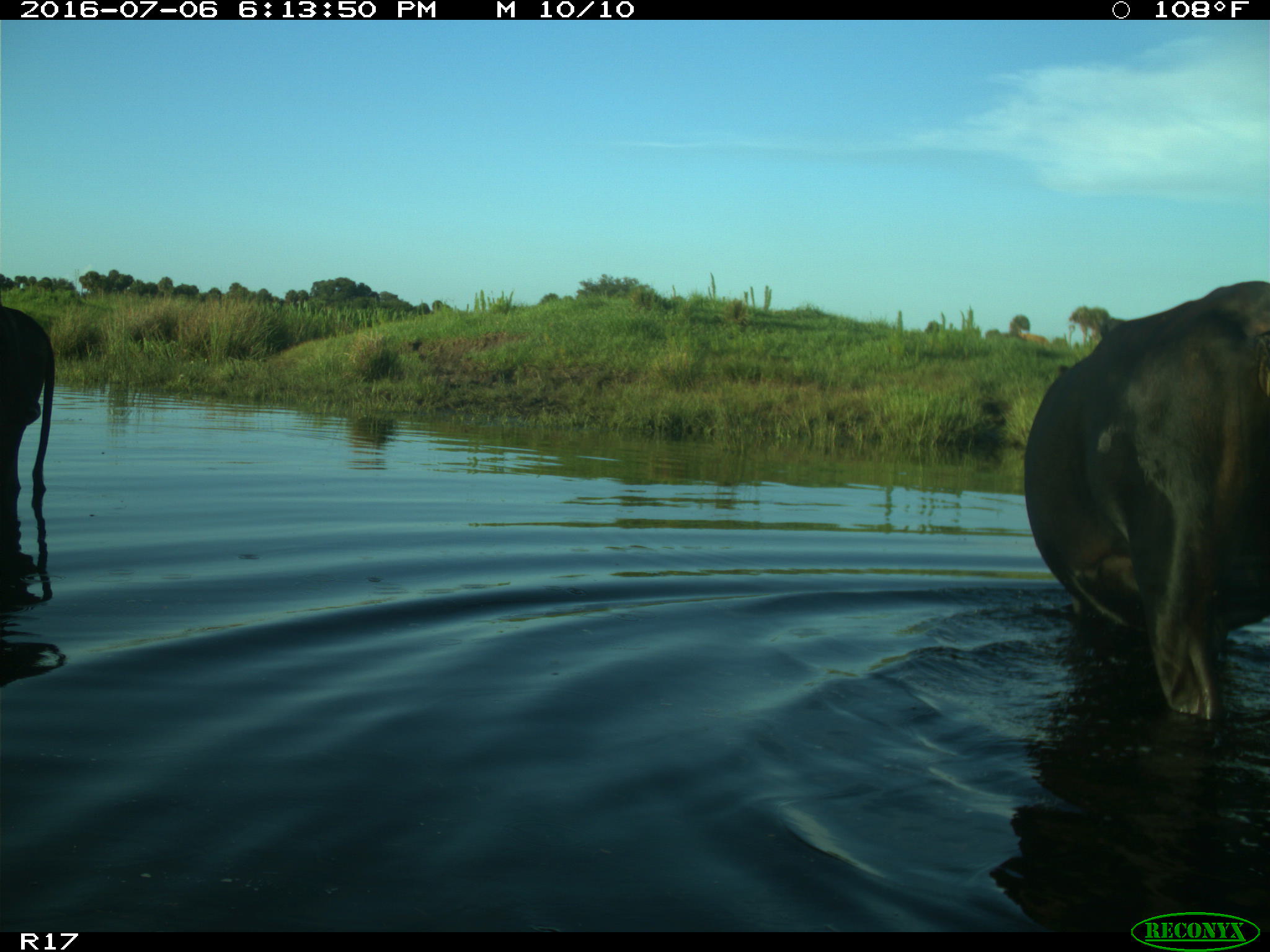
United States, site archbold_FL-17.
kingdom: Animalia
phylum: Chordata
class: Mammalia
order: Artiodactyla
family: Bovidae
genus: Bos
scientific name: Bos taurus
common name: domestic cow